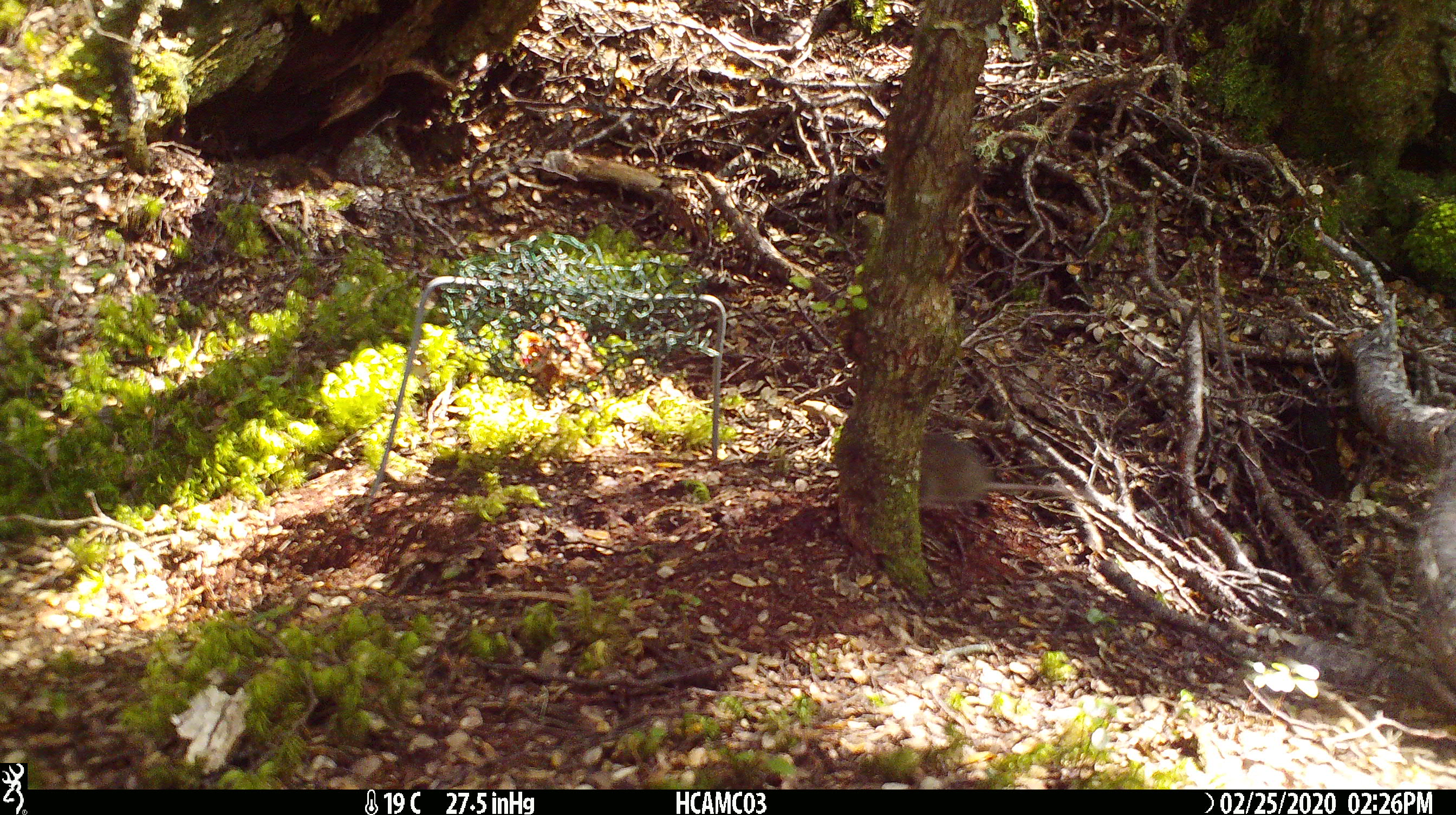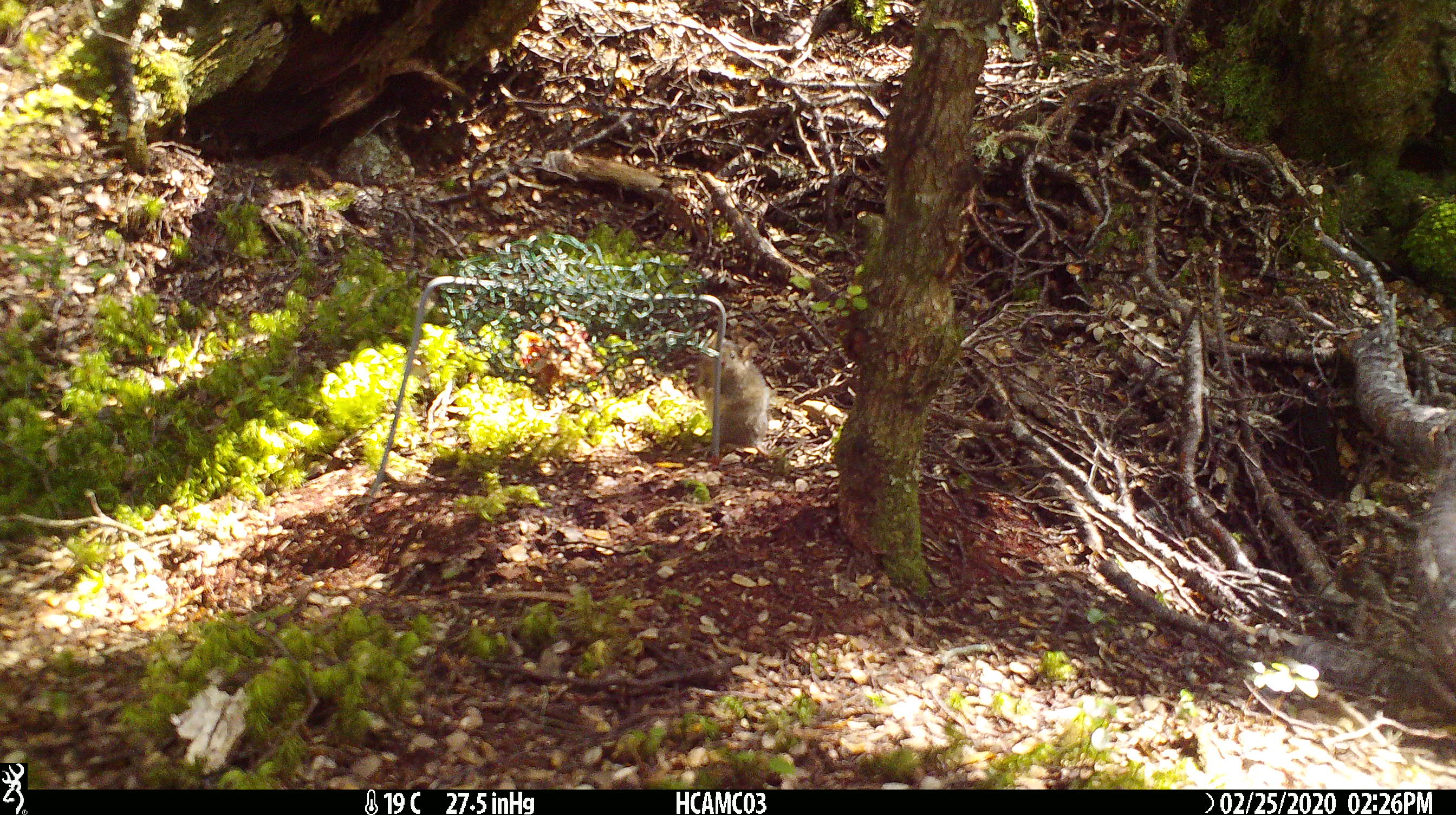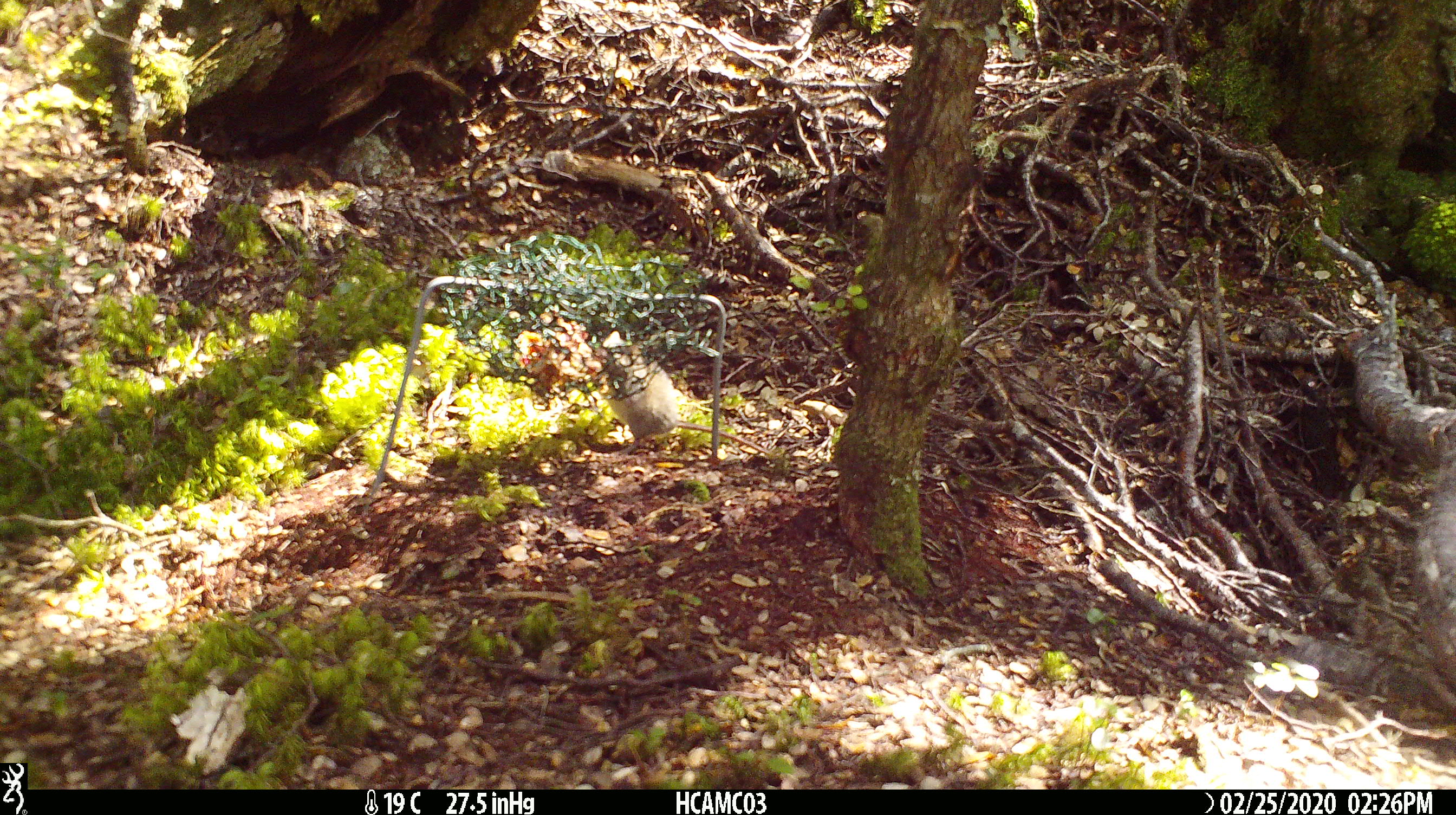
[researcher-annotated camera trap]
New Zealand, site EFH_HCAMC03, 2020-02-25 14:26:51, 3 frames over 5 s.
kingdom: Animalia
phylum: Chordata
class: Mammalia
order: Rodentia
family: Muridae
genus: Mus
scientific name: Mus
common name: mouse